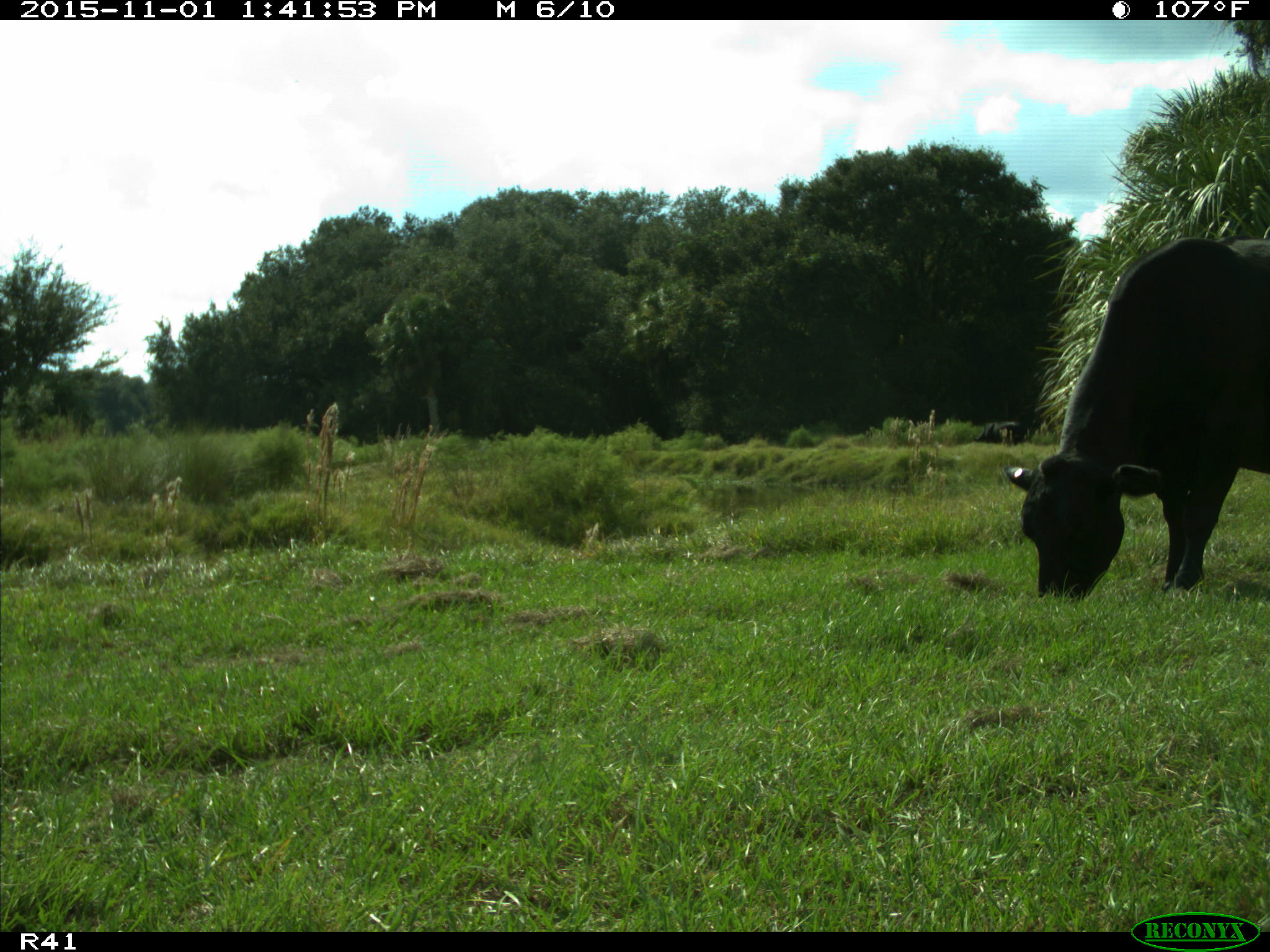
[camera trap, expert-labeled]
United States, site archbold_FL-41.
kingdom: Animalia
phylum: Chordata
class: Mammalia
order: Artiodactyla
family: Bovidae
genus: Bos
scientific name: Bos taurus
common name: domestic cow